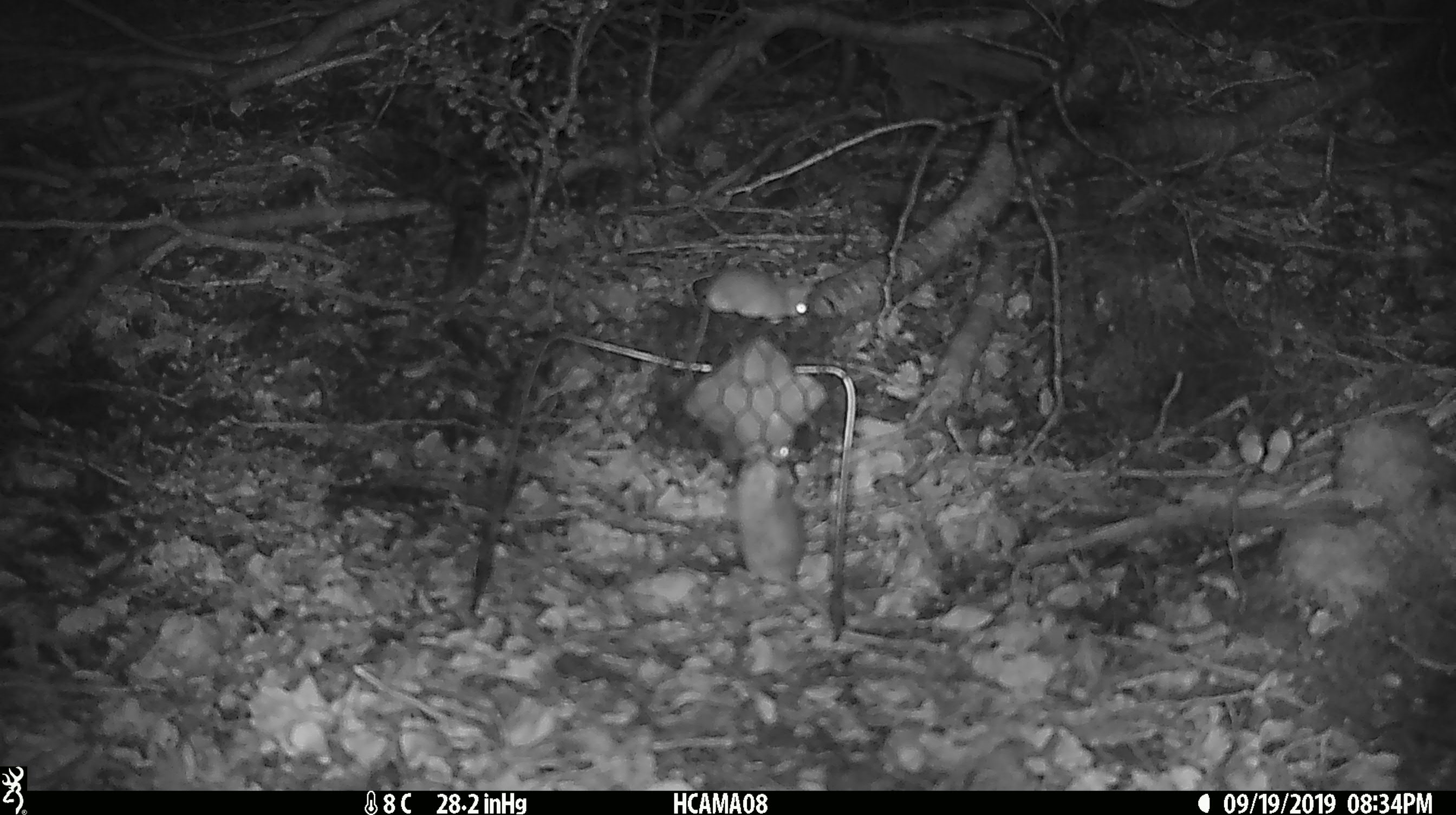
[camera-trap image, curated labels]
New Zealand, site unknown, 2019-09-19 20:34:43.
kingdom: Animalia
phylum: Chordata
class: Mammalia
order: Rodentia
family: Muridae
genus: Mus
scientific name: Mus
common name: mouse